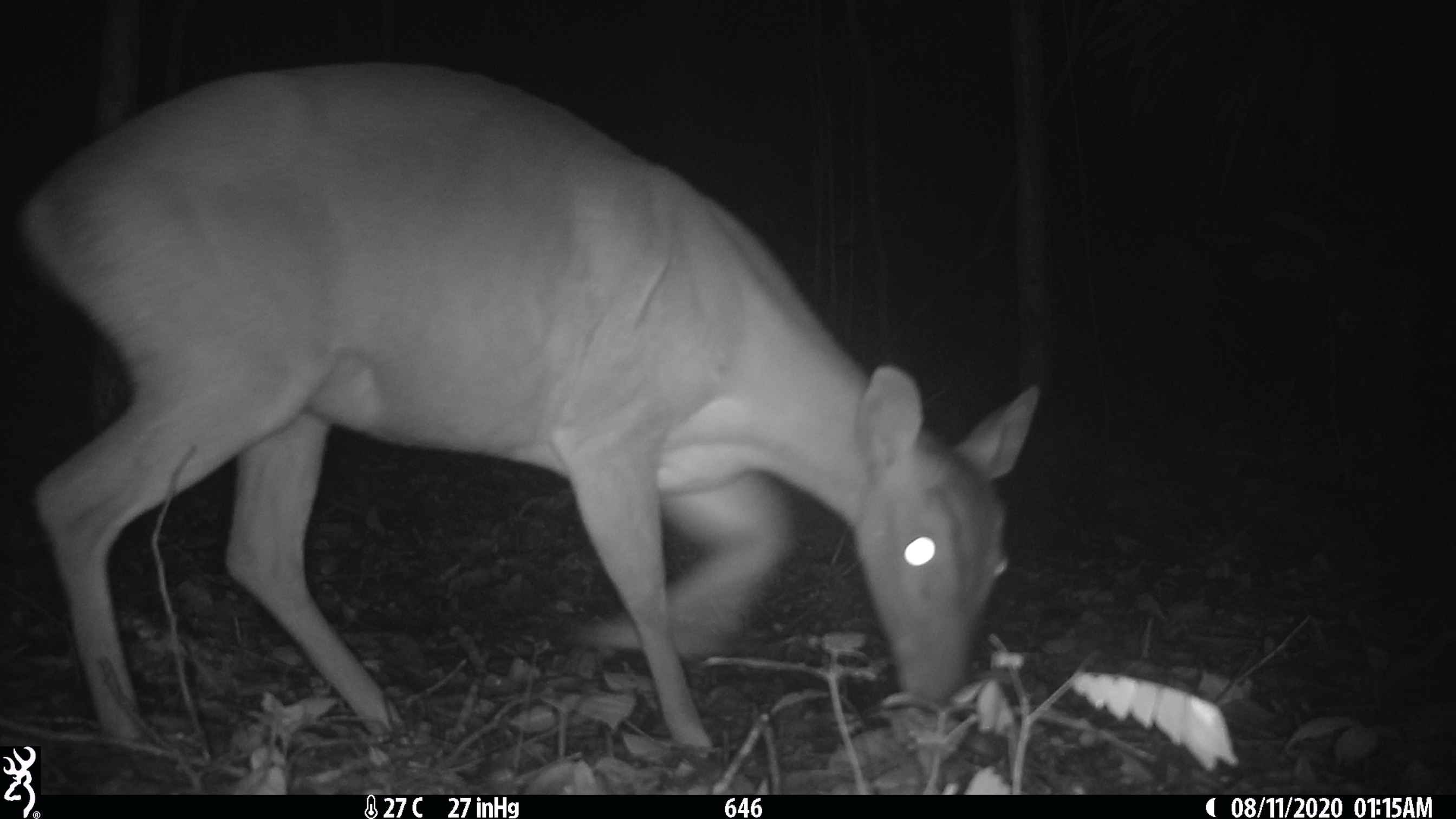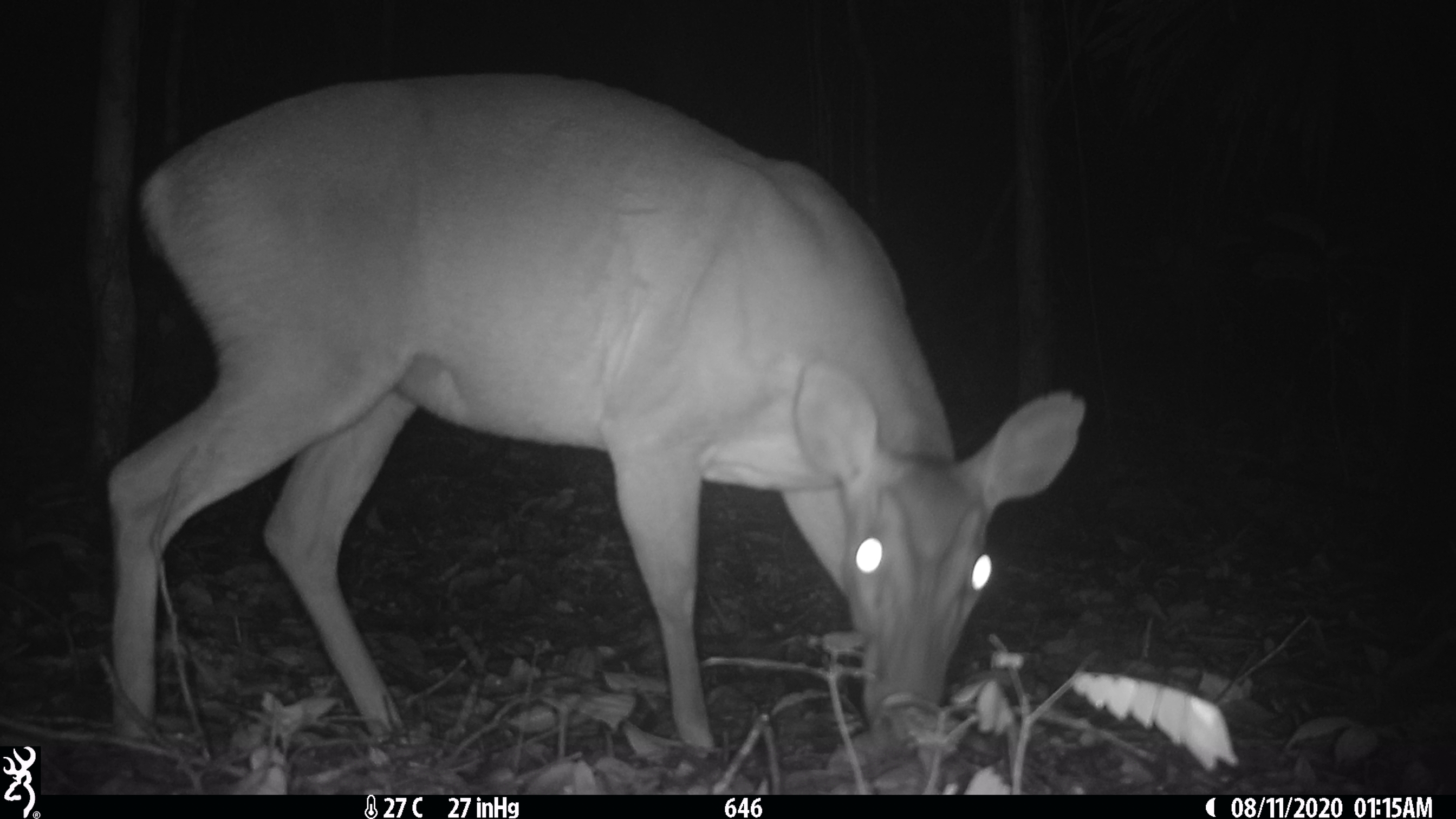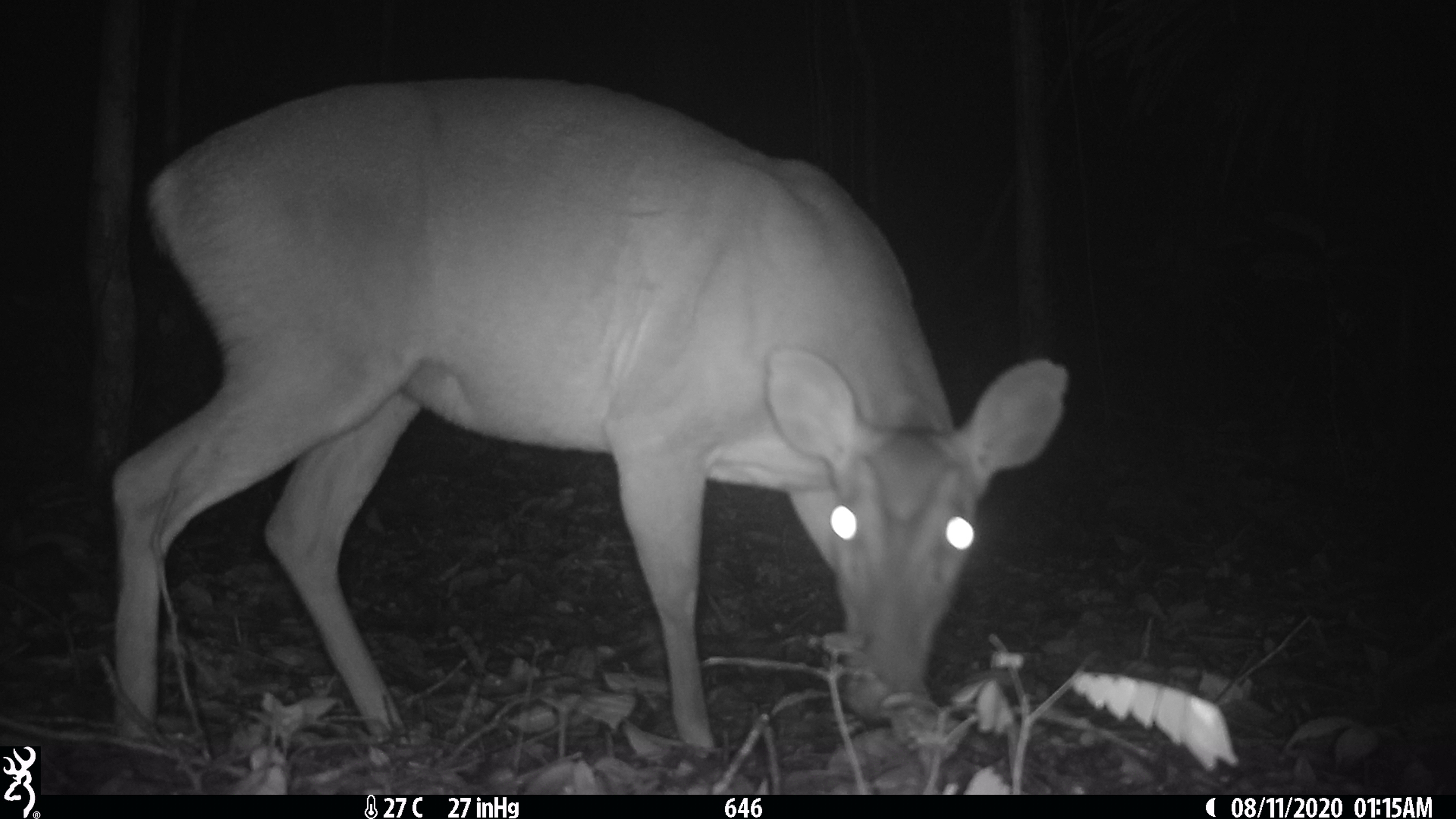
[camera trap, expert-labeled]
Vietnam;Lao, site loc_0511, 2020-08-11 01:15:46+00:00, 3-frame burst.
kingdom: Animalia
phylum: Chordata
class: Mammalia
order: Artiodactyla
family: Cervidae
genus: Muntiacus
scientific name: Muntiacus vuquangensis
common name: large-antlered muntjac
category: large antlered muntjac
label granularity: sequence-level